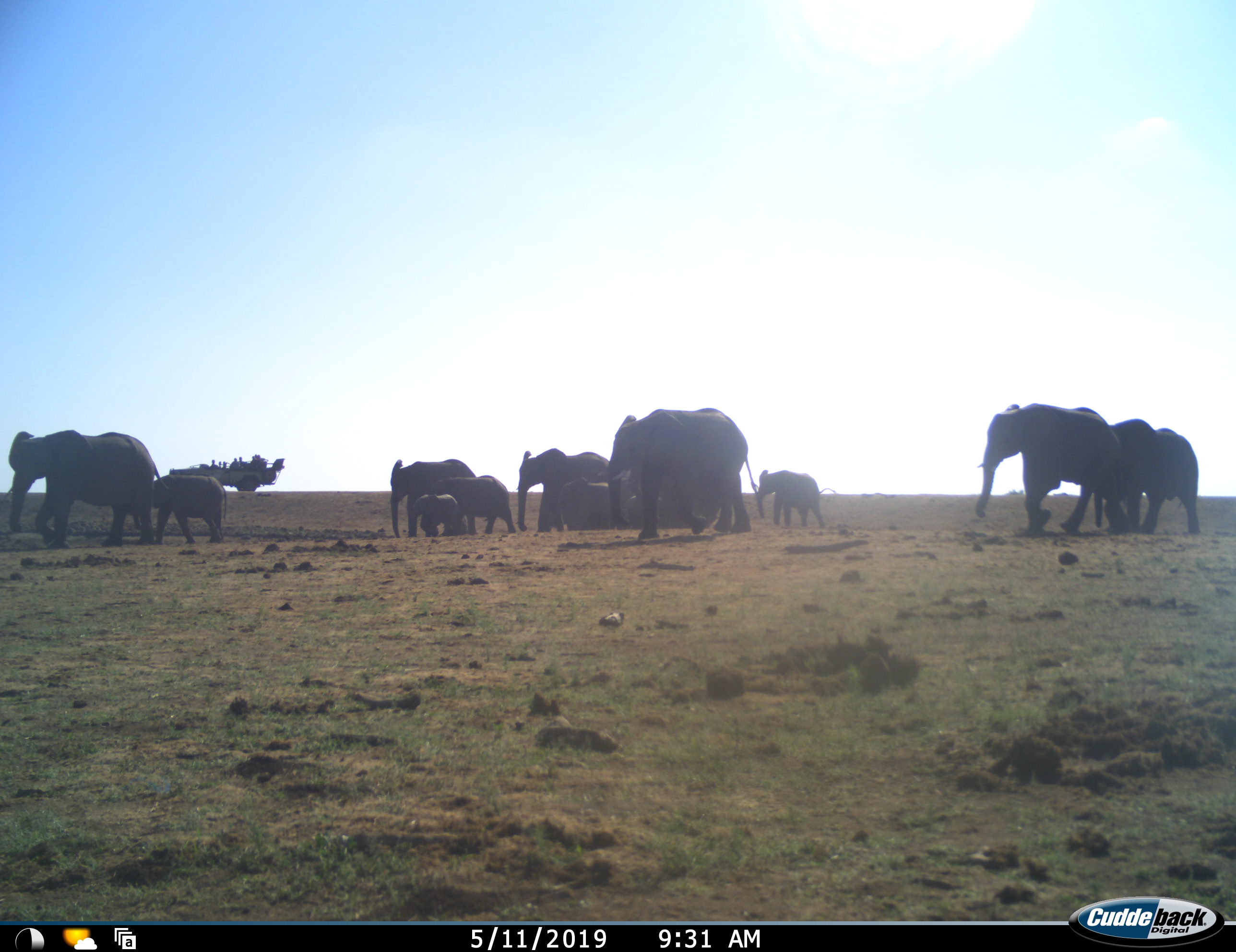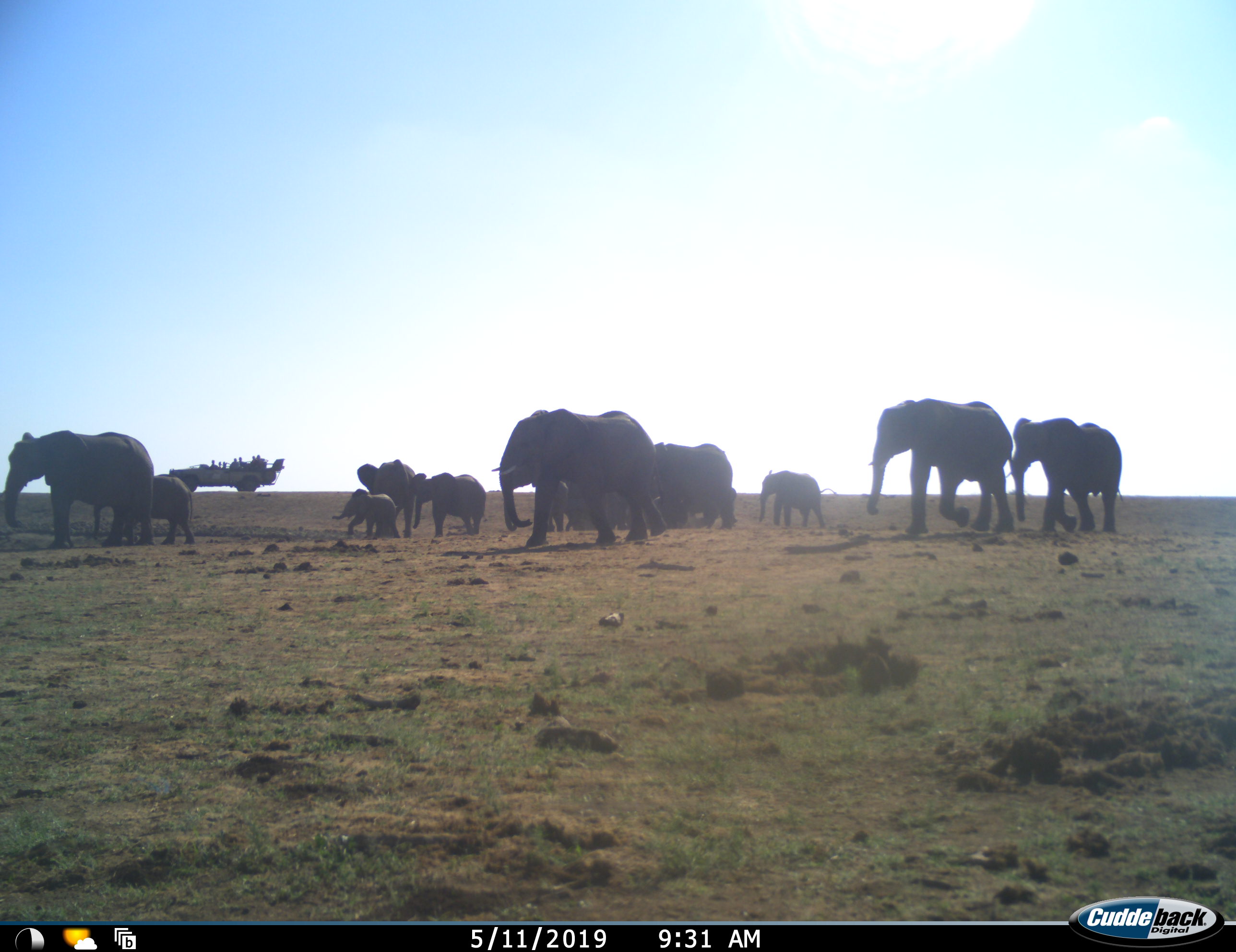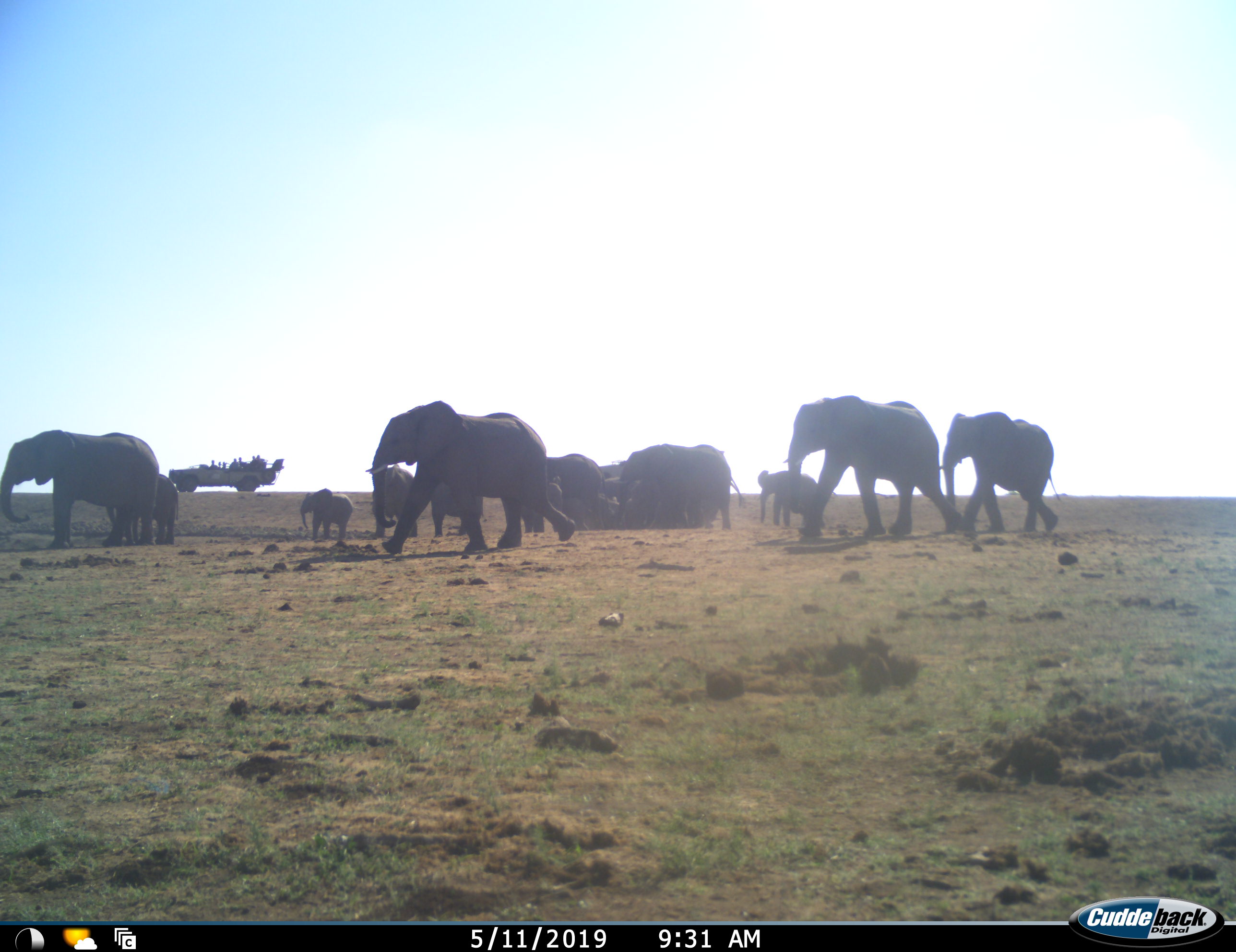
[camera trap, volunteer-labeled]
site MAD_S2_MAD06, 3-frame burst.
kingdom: Animalia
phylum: Chordata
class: Mammalia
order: Proboscidea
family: Elephantidae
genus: Loxodonta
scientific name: Loxodonta africana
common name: african bush elephant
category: elephant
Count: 11-50.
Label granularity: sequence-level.